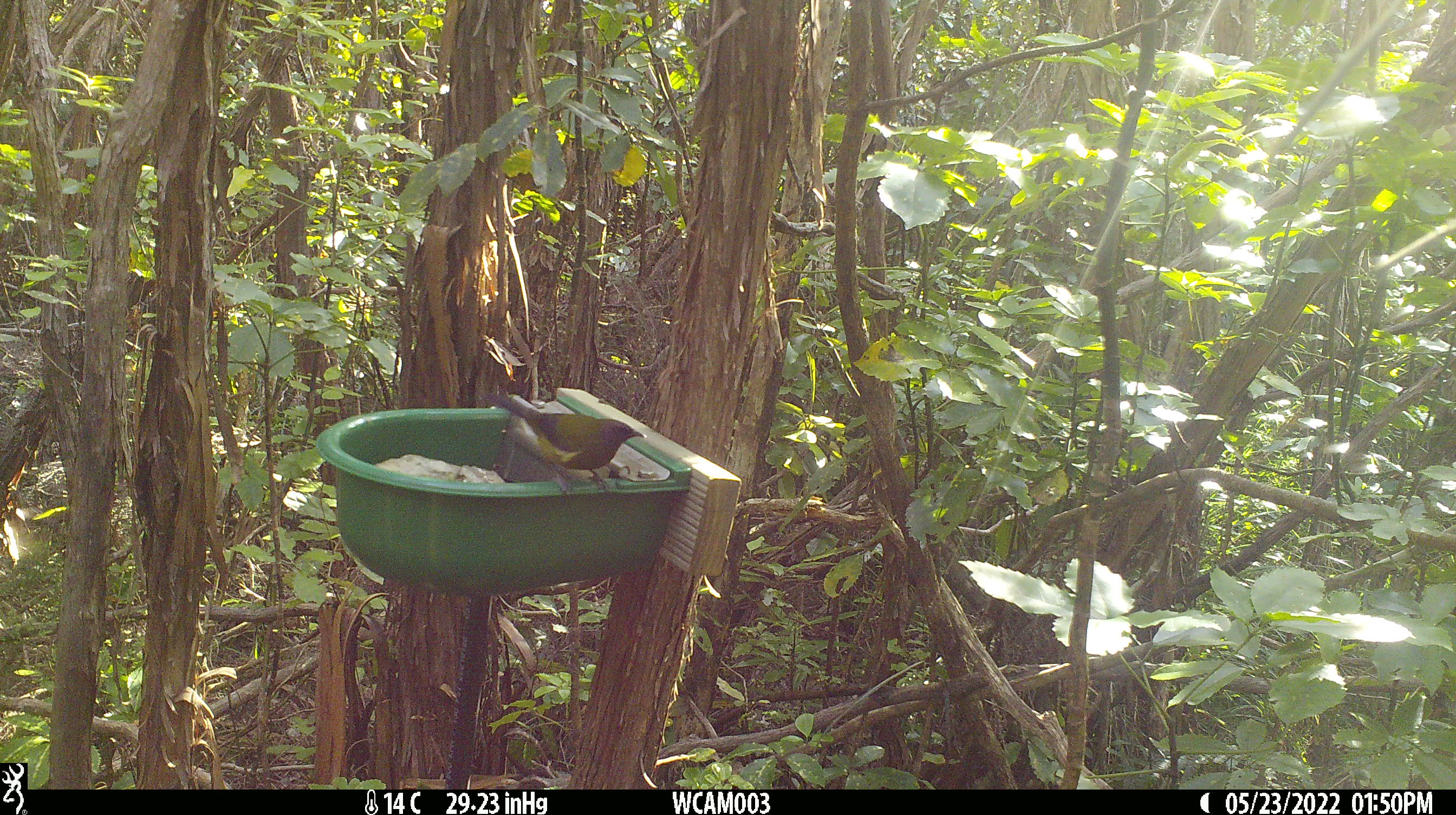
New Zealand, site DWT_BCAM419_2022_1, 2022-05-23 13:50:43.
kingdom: Animalia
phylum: Chordata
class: Aves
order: Passeriformes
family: Meliphagidae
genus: Anthornis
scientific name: Anthornis melanura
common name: new zealand bellbird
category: bellbird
Bellbird (new zealand bellbird) (Anthornis melanura).